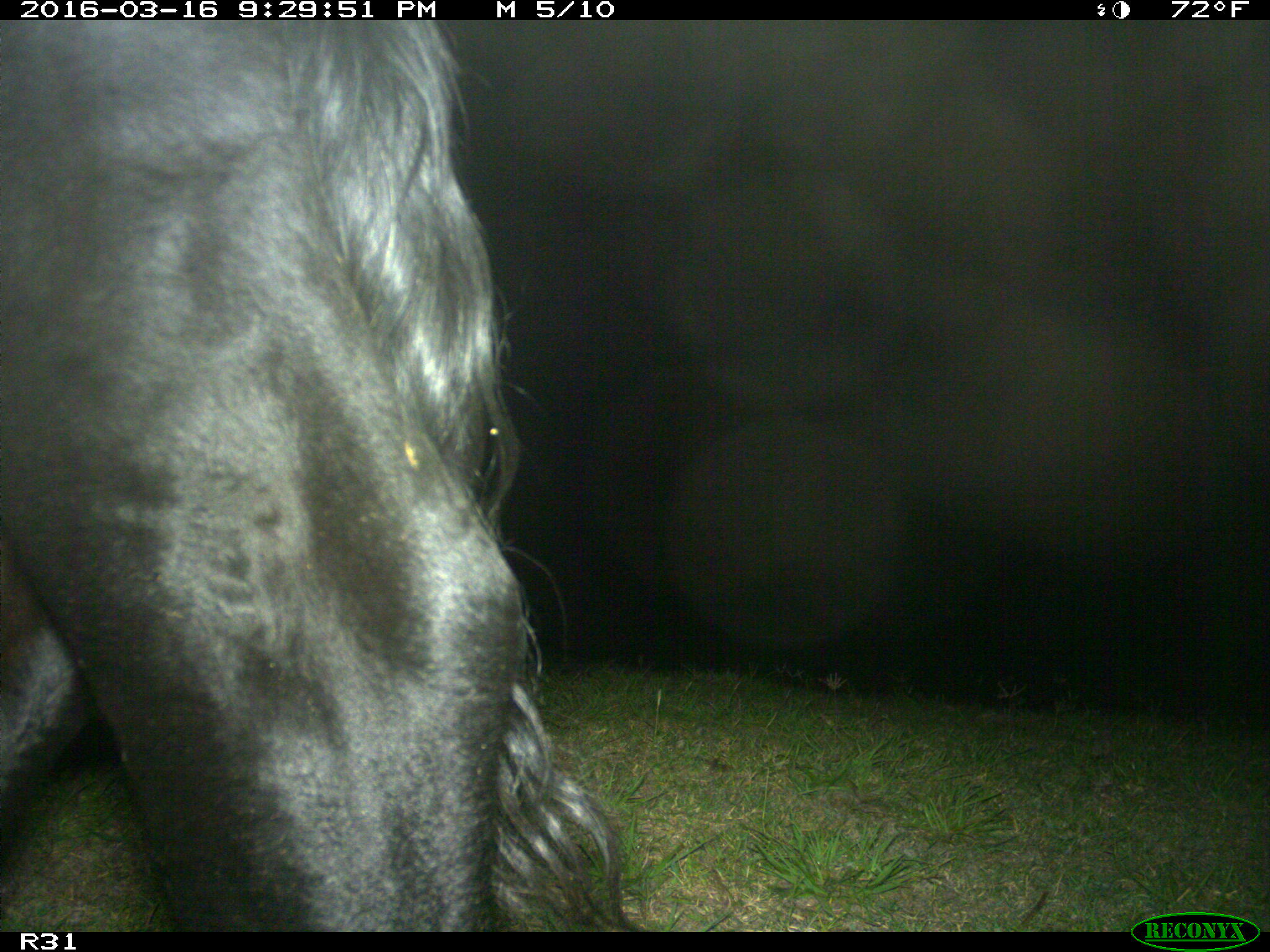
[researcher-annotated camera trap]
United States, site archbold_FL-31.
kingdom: Animalia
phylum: Chordata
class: Mammalia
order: Artiodactyla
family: Bovidae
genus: Bos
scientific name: Bos taurus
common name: domestic cow